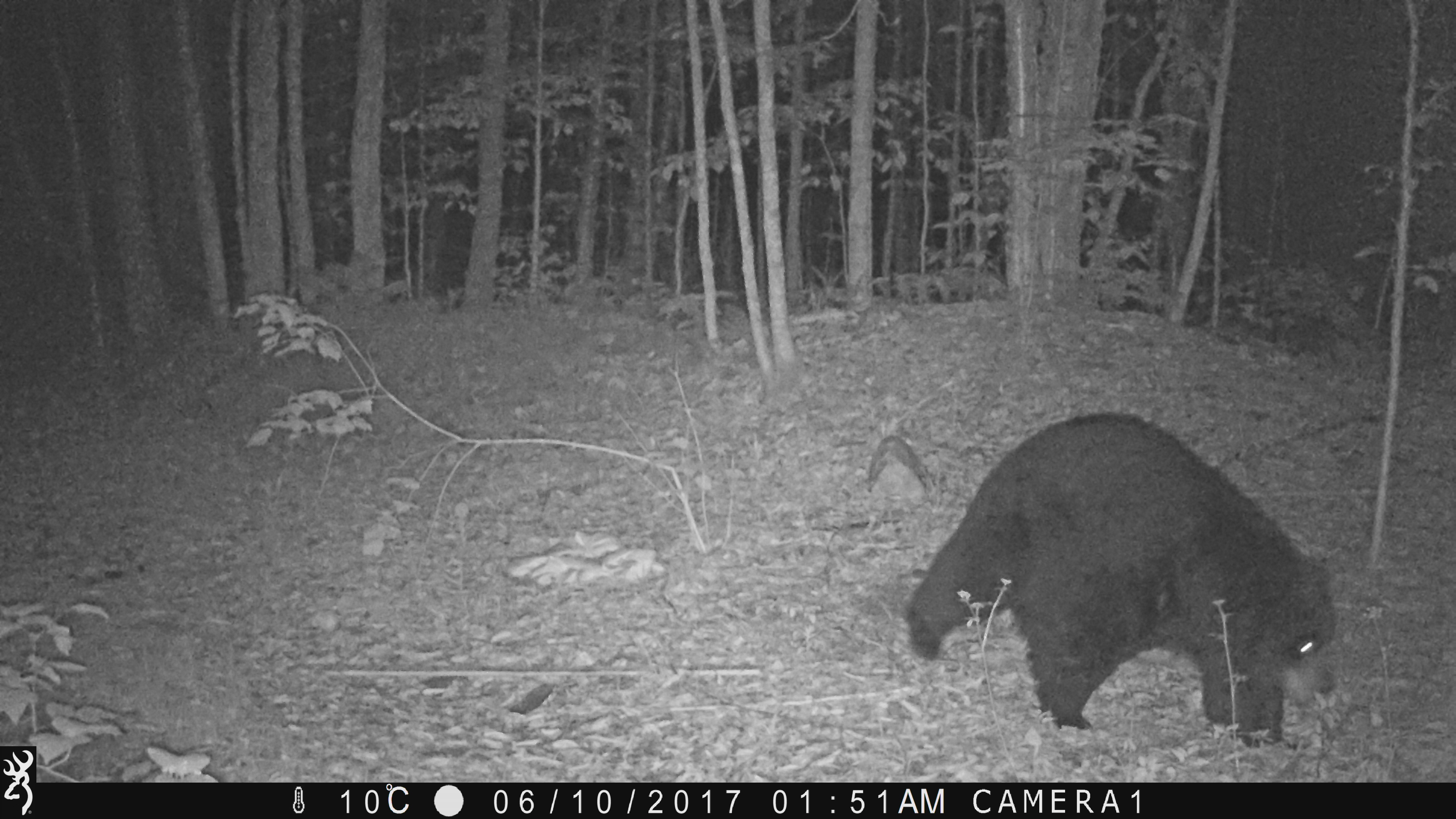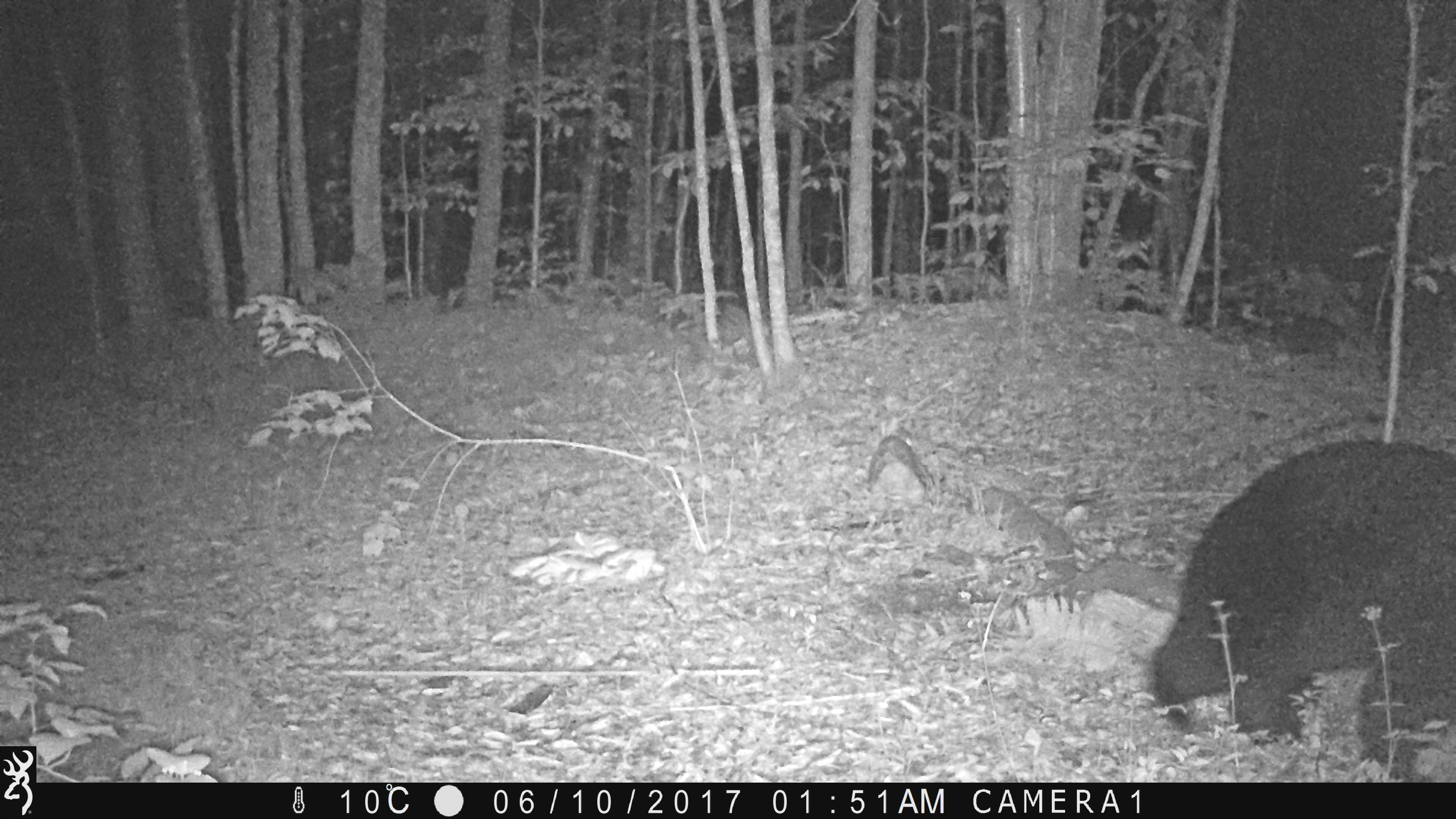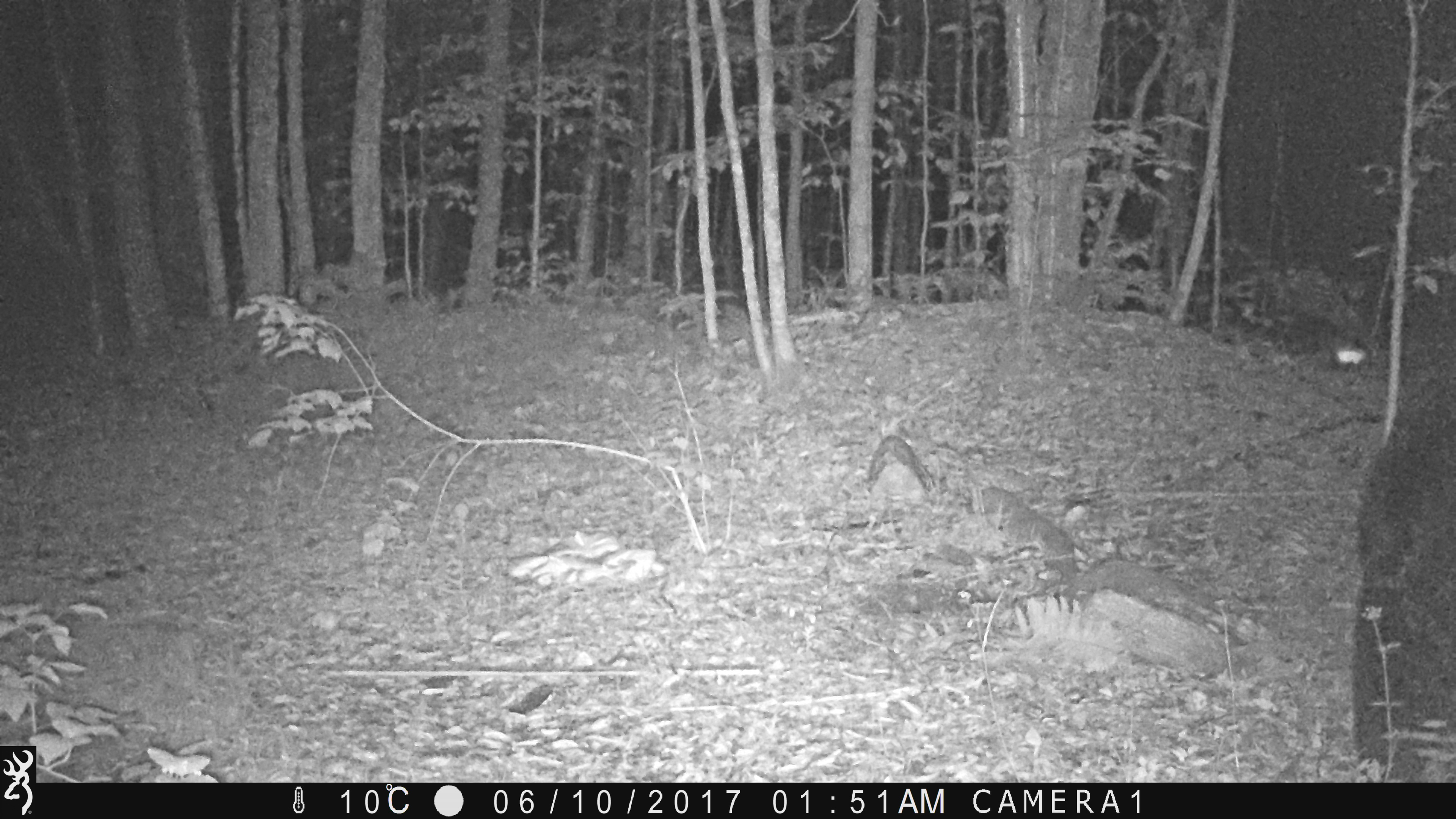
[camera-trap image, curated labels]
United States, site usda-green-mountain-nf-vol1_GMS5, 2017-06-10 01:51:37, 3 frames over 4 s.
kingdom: Animalia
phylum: Chordata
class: Mammalia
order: Carnivora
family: Ursidae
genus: Ursus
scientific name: Ursus americanus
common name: black bear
Black bear (Ursus americanus).